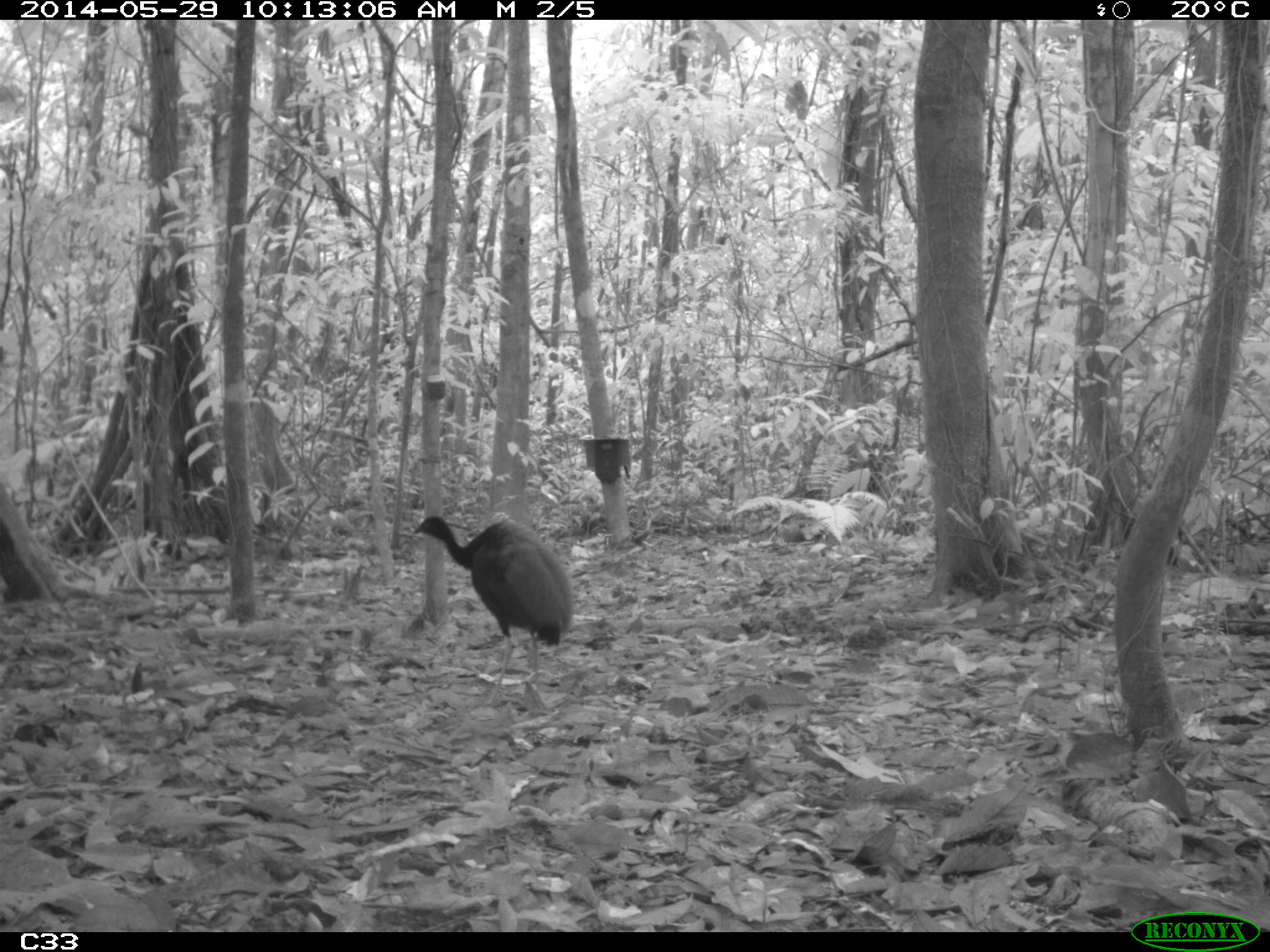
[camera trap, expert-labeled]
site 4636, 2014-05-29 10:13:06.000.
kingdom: Animalia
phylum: Chordata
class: Aves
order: Gruiformes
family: Psophiidae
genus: Psophia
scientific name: Psophia crepitans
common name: gray-winged trumpeter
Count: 5.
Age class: adult.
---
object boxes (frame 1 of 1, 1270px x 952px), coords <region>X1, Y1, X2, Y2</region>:
psophia crepitans: <region>410, 514, 576, 712</region>